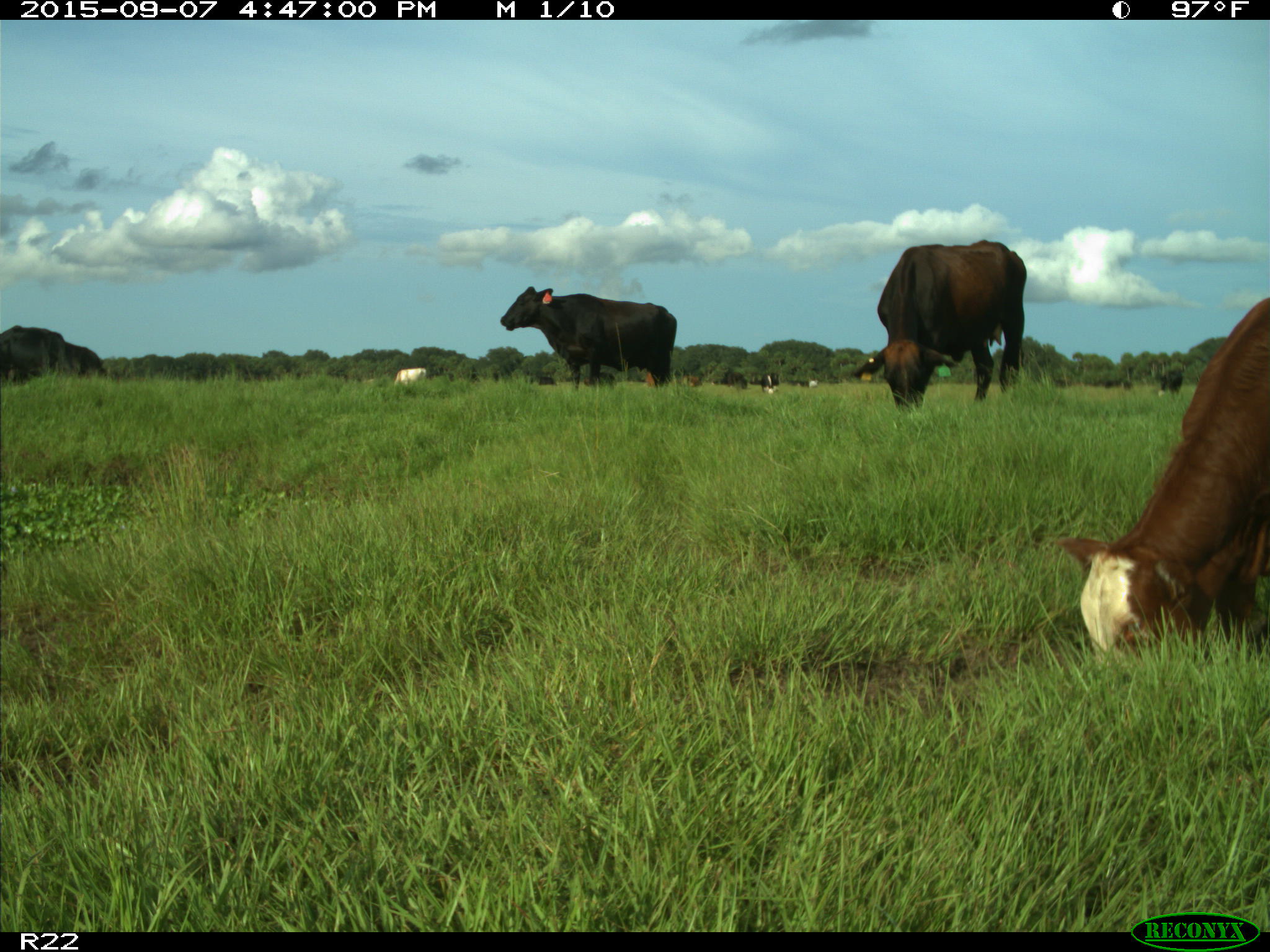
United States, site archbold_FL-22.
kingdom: Animalia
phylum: Chordata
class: Mammalia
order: Artiodactyla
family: Bovidae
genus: Bos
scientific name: Bos taurus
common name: domestic cow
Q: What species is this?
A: Bos taurus (domestic cow).